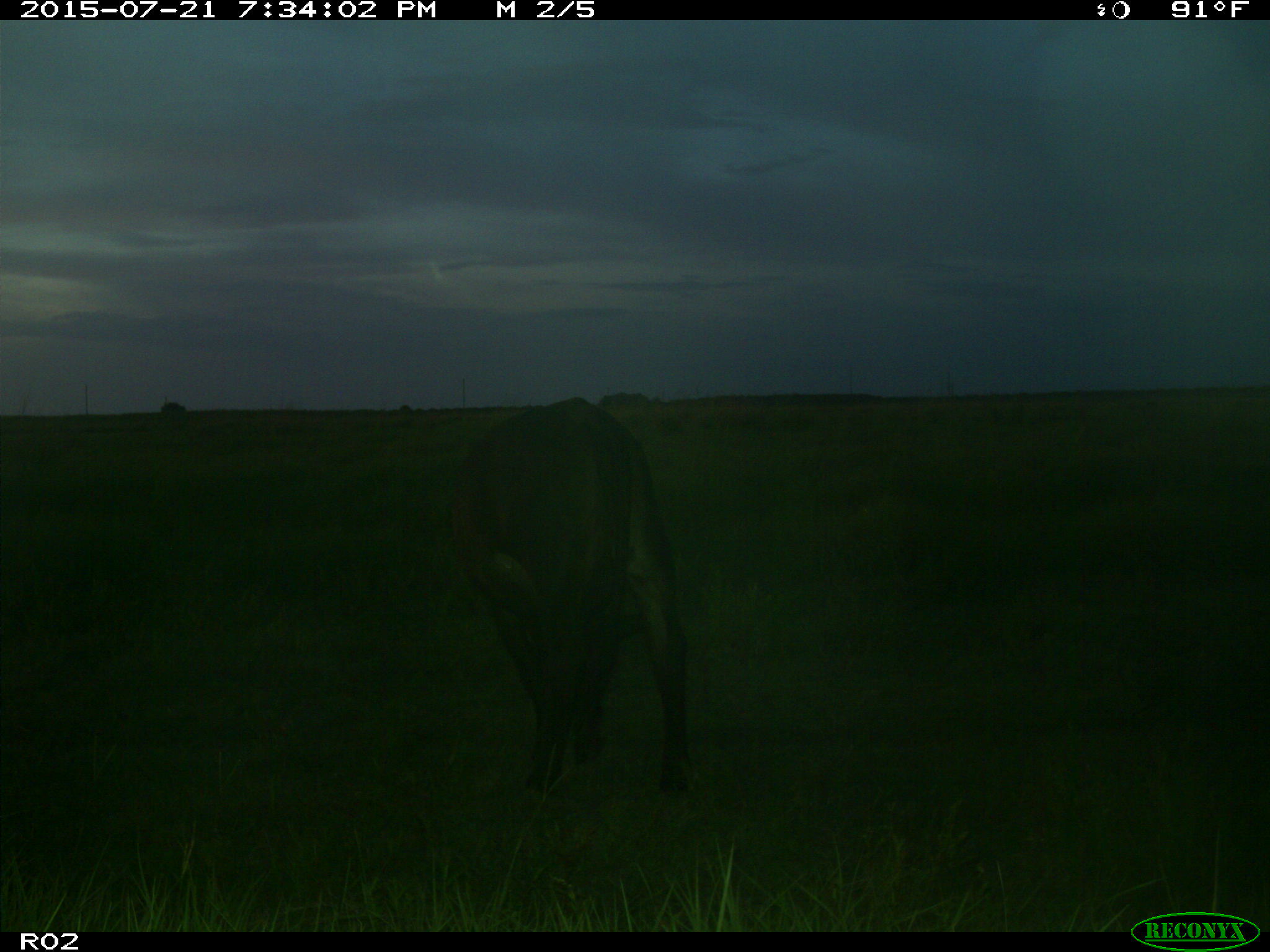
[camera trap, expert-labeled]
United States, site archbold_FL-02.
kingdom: Animalia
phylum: Chordata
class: Mammalia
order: Artiodactyla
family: Bovidae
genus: Bos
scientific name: Bos taurus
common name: domestic cow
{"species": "Bos taurus (domestic cow)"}